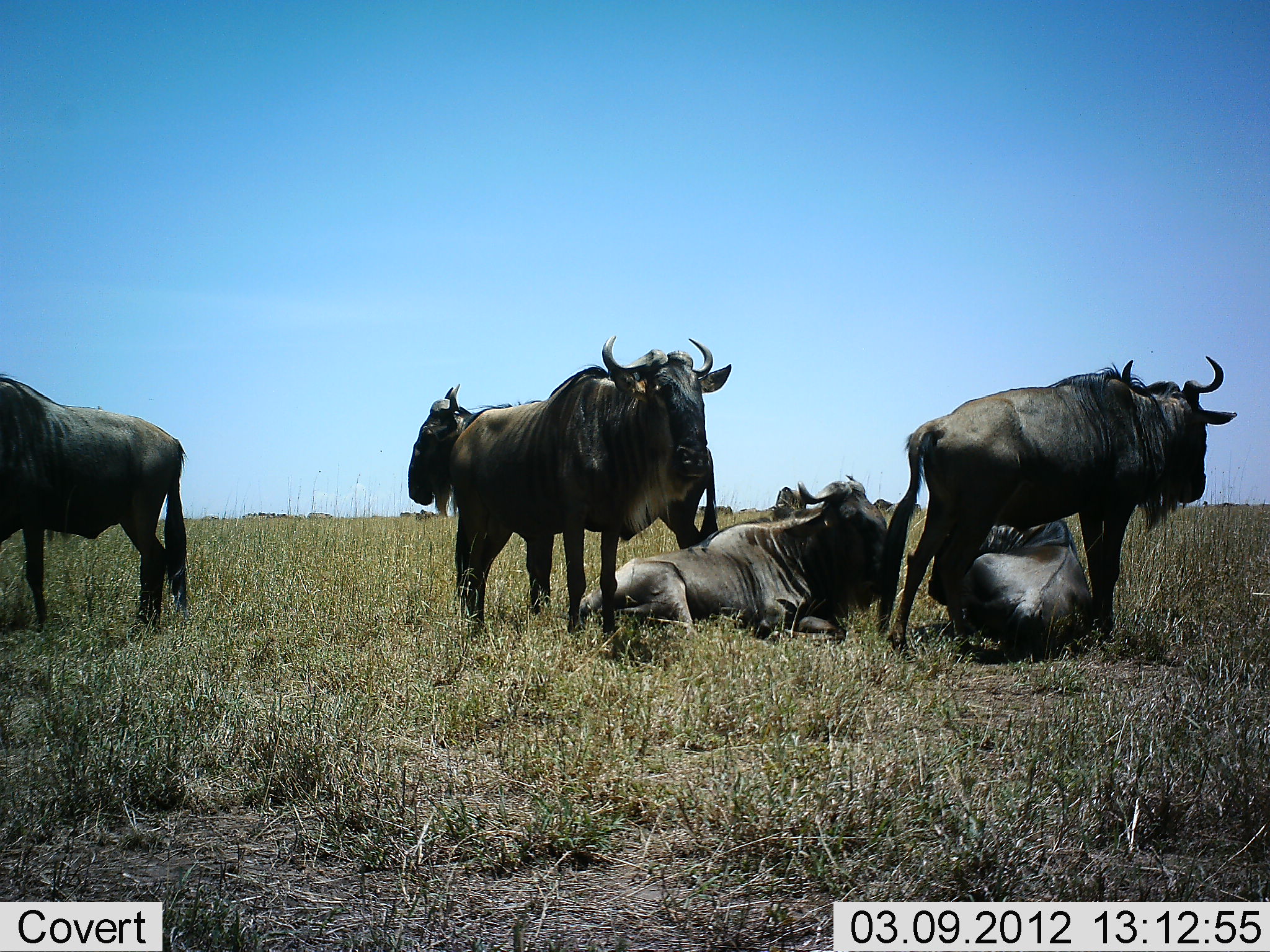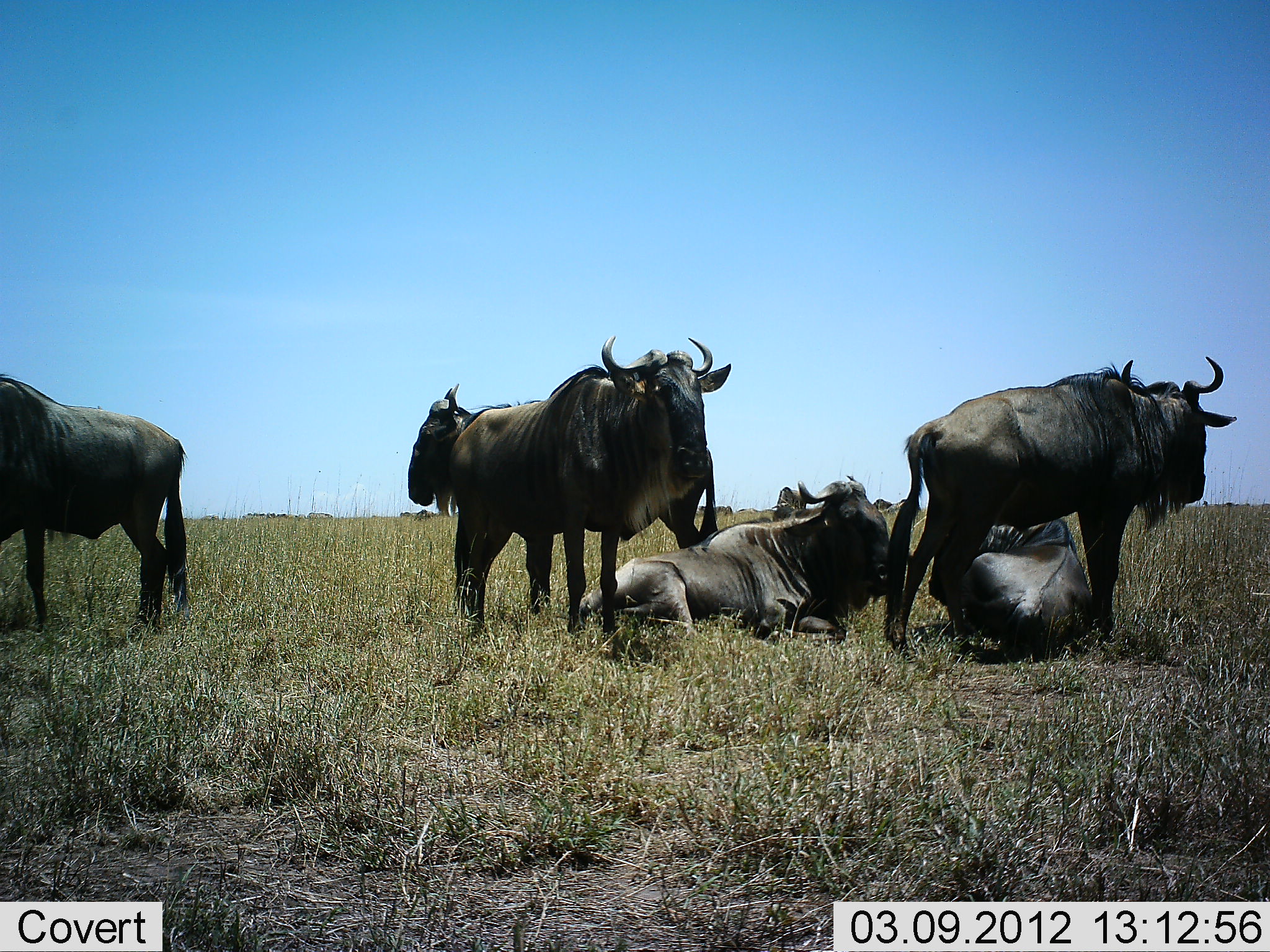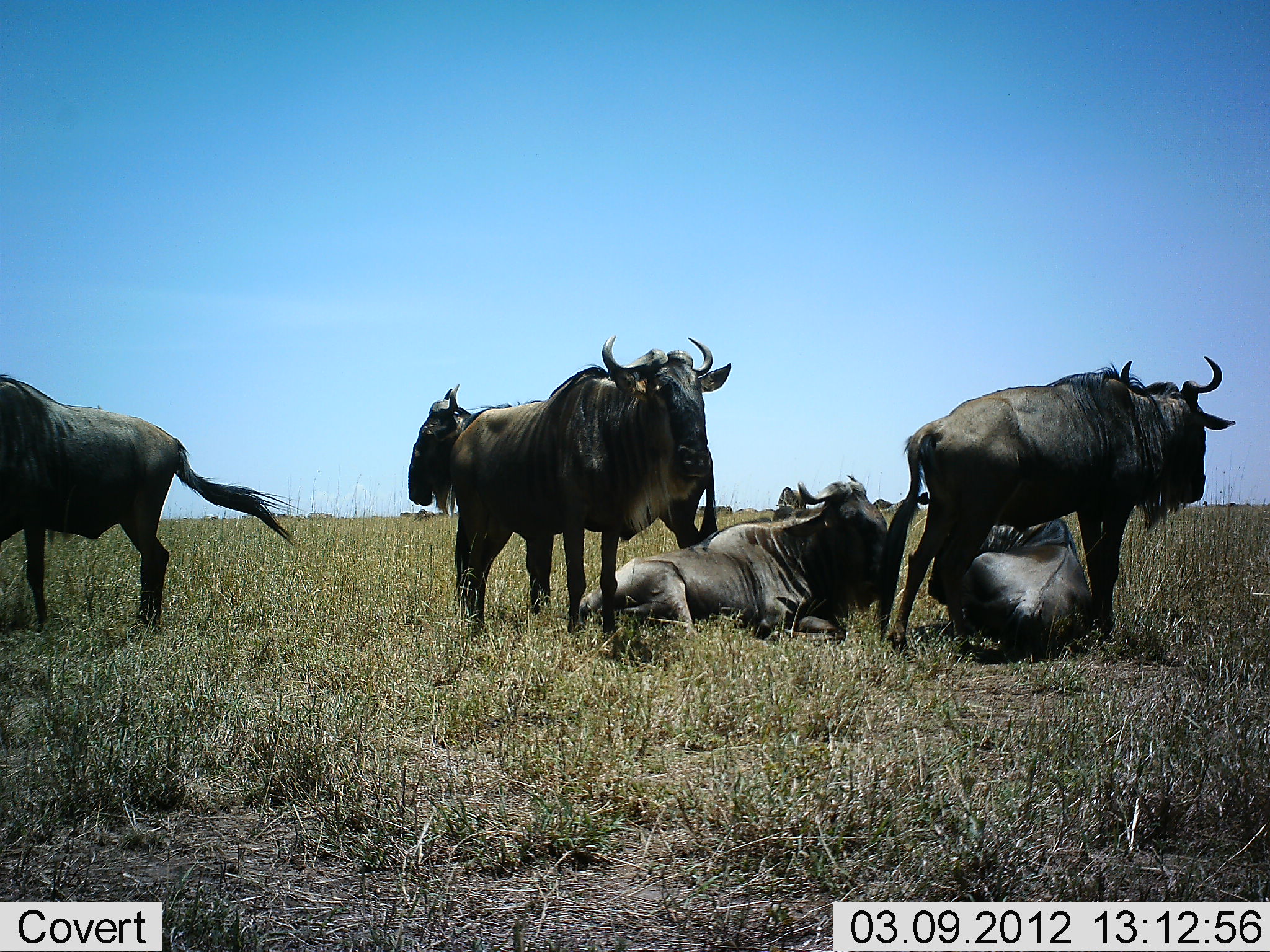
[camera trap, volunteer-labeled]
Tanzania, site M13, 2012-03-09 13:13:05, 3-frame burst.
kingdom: Animalia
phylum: Chordata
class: Mammalia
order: Artiodactyla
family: Bovidae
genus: Connochaetes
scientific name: Connochaetes taurinus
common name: blue wildebeest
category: wildebeest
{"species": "wildebeest (blue wildebeest) (Connochaetes taurinus)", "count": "7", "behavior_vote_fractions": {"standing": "88%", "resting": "92%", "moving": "8%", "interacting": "0%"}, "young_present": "0%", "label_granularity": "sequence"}